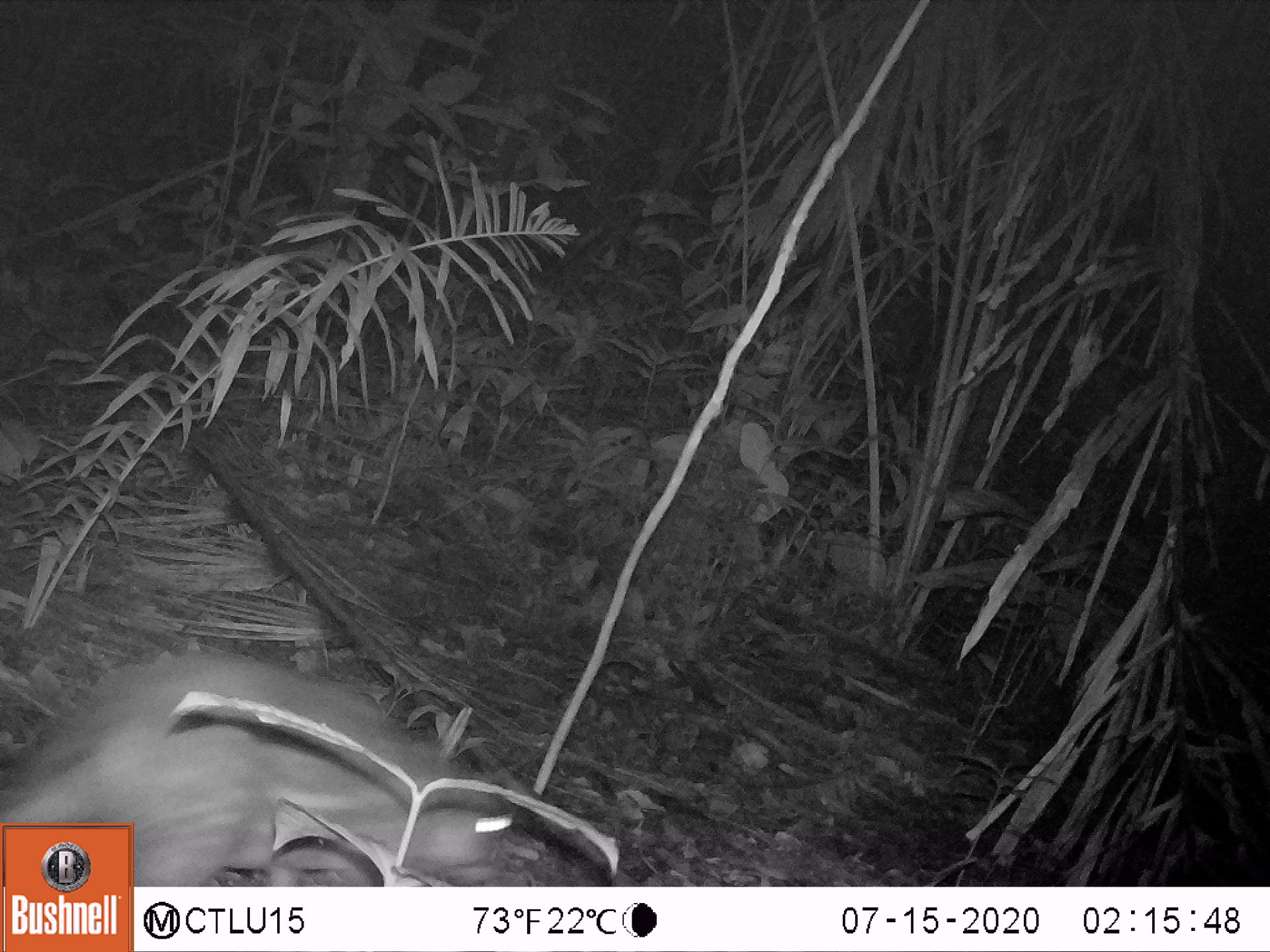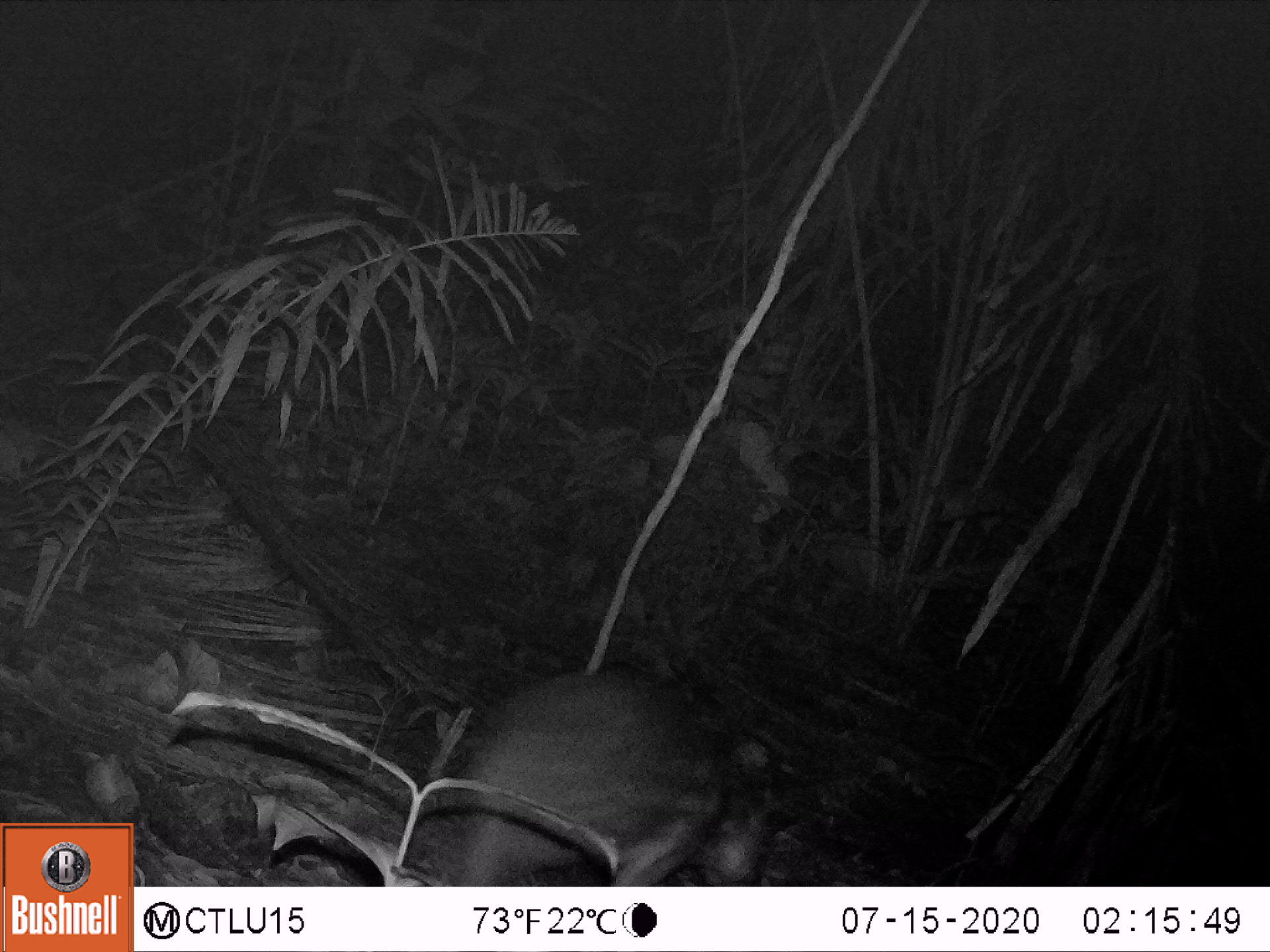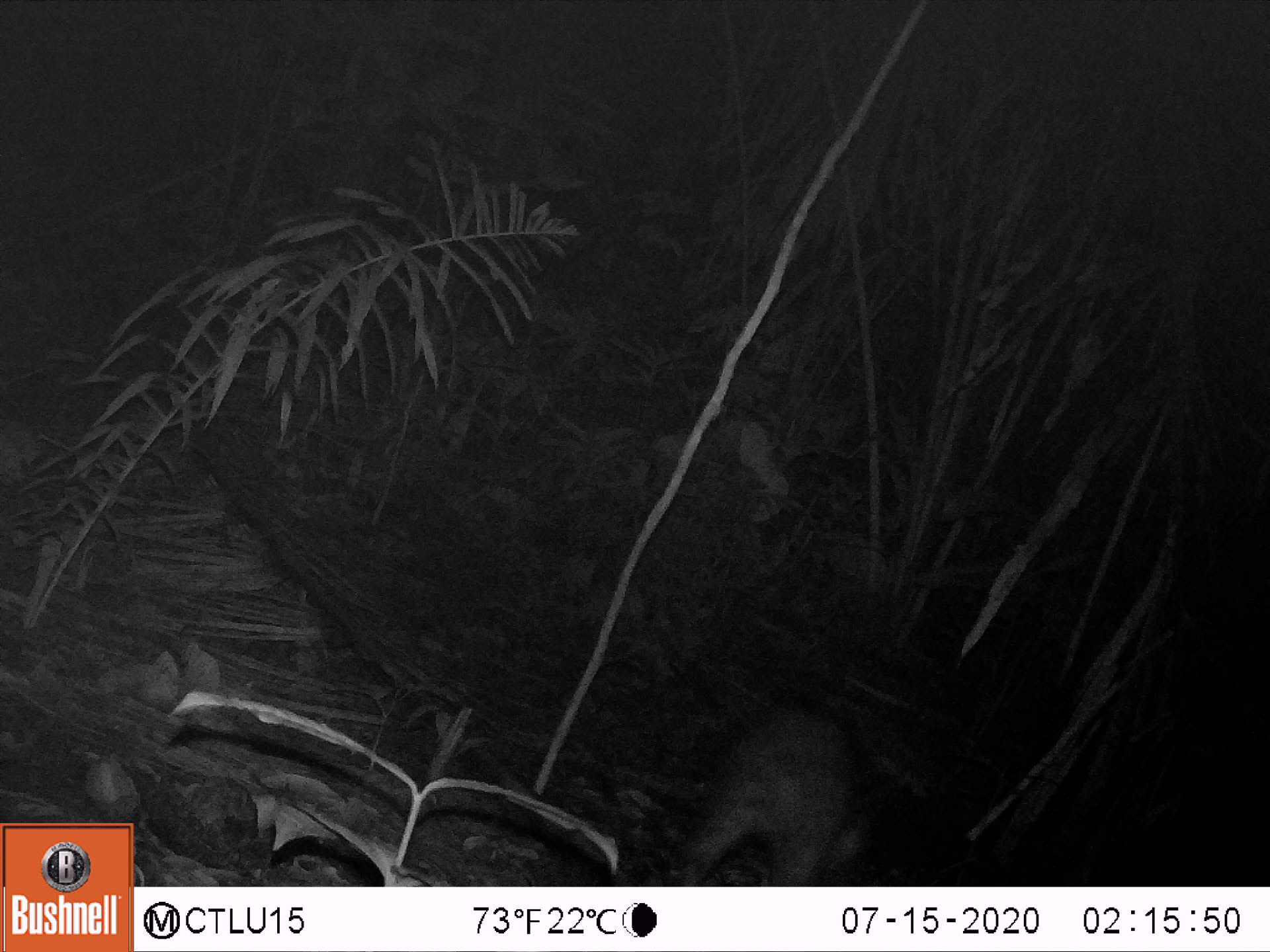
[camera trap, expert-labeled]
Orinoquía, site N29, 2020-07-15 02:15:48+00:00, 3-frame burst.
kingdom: Animalia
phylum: Chordata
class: Mammalia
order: Rodentia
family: Cuniculidae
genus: Cuniculus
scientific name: Cuniculus paca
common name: spotted paca